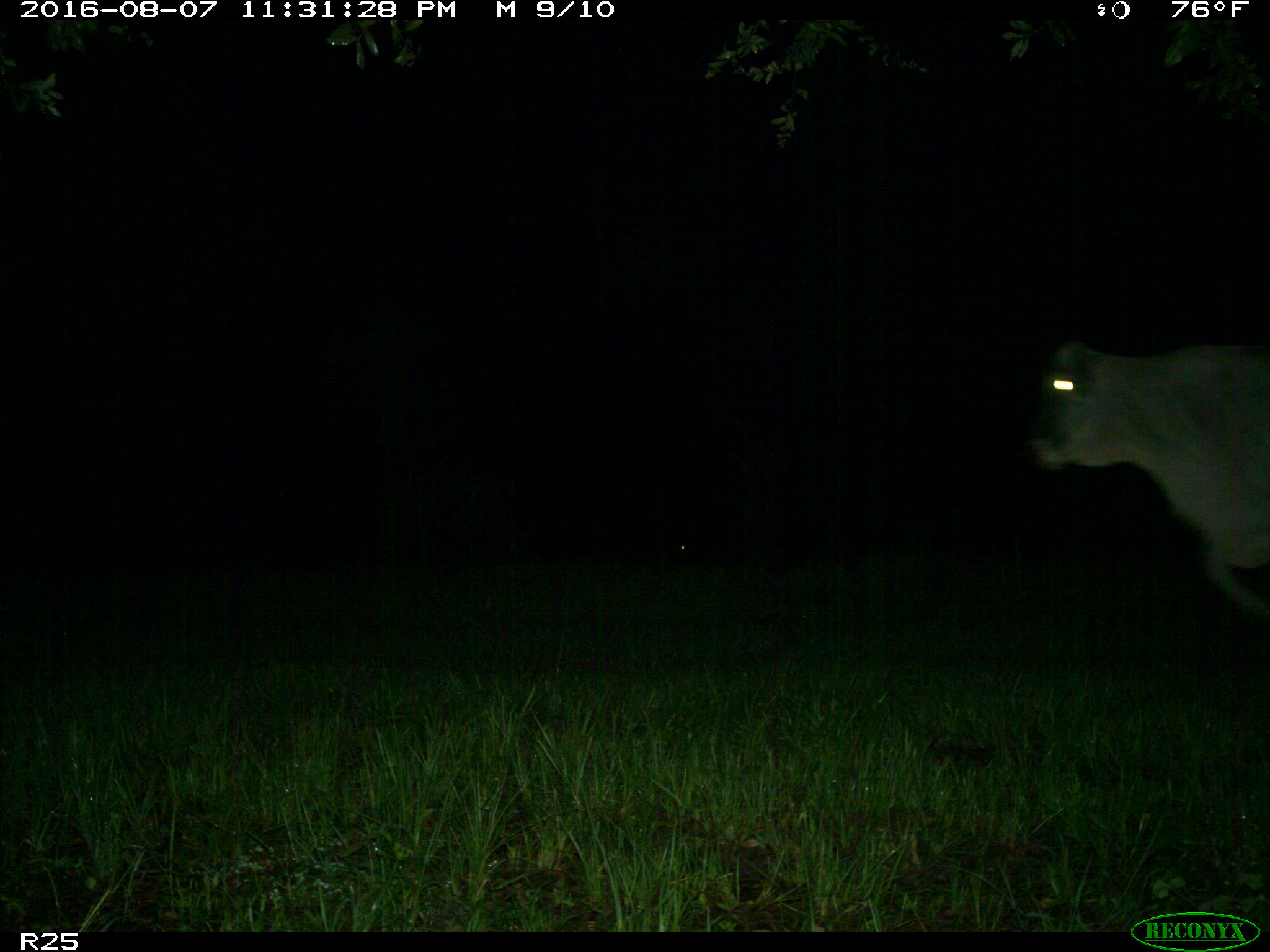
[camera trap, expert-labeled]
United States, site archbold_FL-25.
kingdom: Animalia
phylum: Chordata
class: Mammalia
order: Artiodactyla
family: Bovidae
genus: Bos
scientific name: Bos taurus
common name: domestic cow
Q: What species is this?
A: Bos taurus (domestic cow).